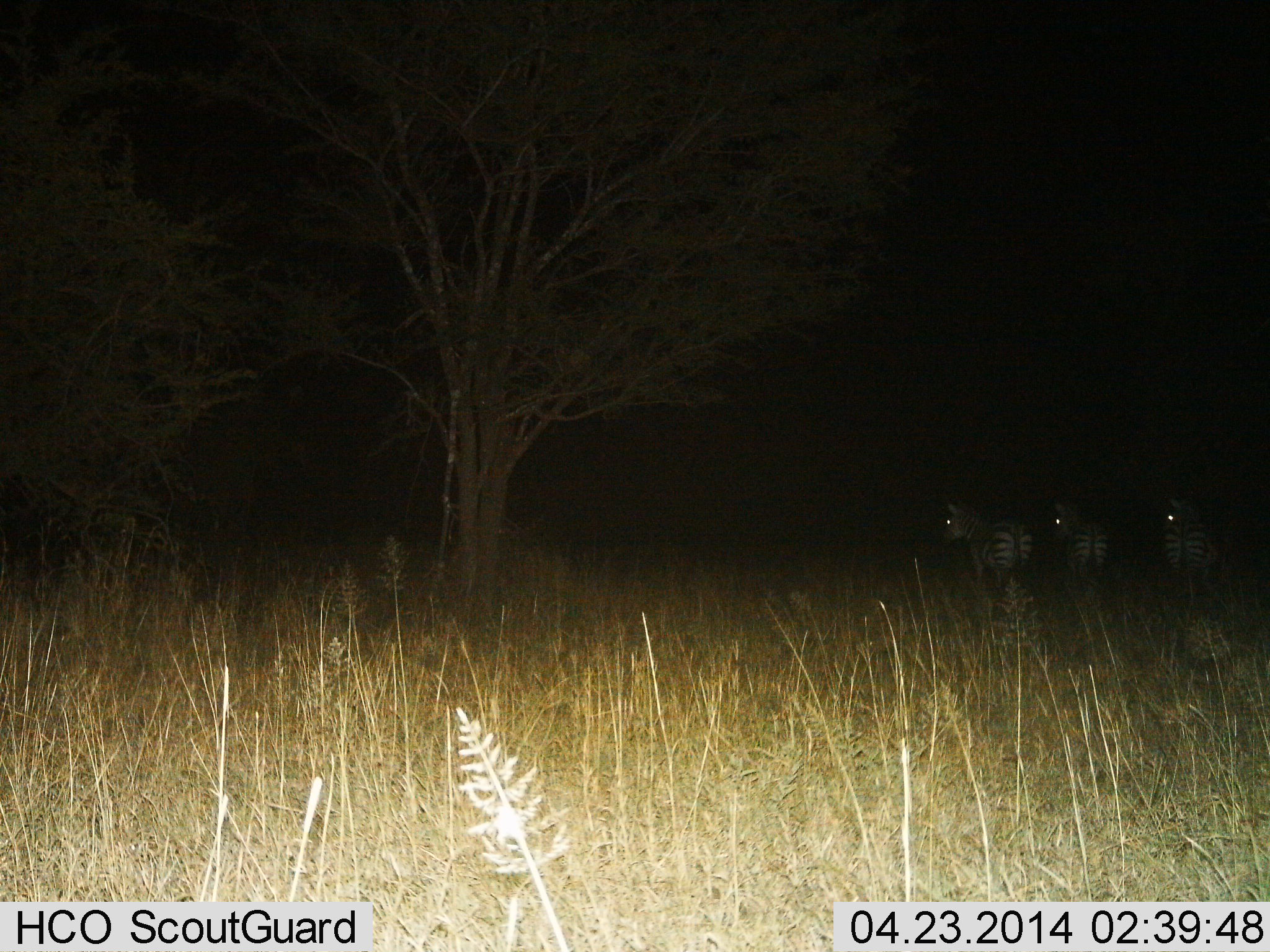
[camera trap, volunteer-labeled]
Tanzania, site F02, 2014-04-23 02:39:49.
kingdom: Animalia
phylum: Chordata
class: Mammalia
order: Perissodactyla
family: Equidae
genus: Equus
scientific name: Equus quagga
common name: plains zebra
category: zebra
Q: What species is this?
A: Zebra (plains zebra) (Equus quagga).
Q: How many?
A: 3.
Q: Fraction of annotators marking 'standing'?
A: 89%.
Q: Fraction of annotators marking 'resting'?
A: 2%.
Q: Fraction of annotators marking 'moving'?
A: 11%.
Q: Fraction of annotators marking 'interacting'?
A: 2%.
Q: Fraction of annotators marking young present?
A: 0%.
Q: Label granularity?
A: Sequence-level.